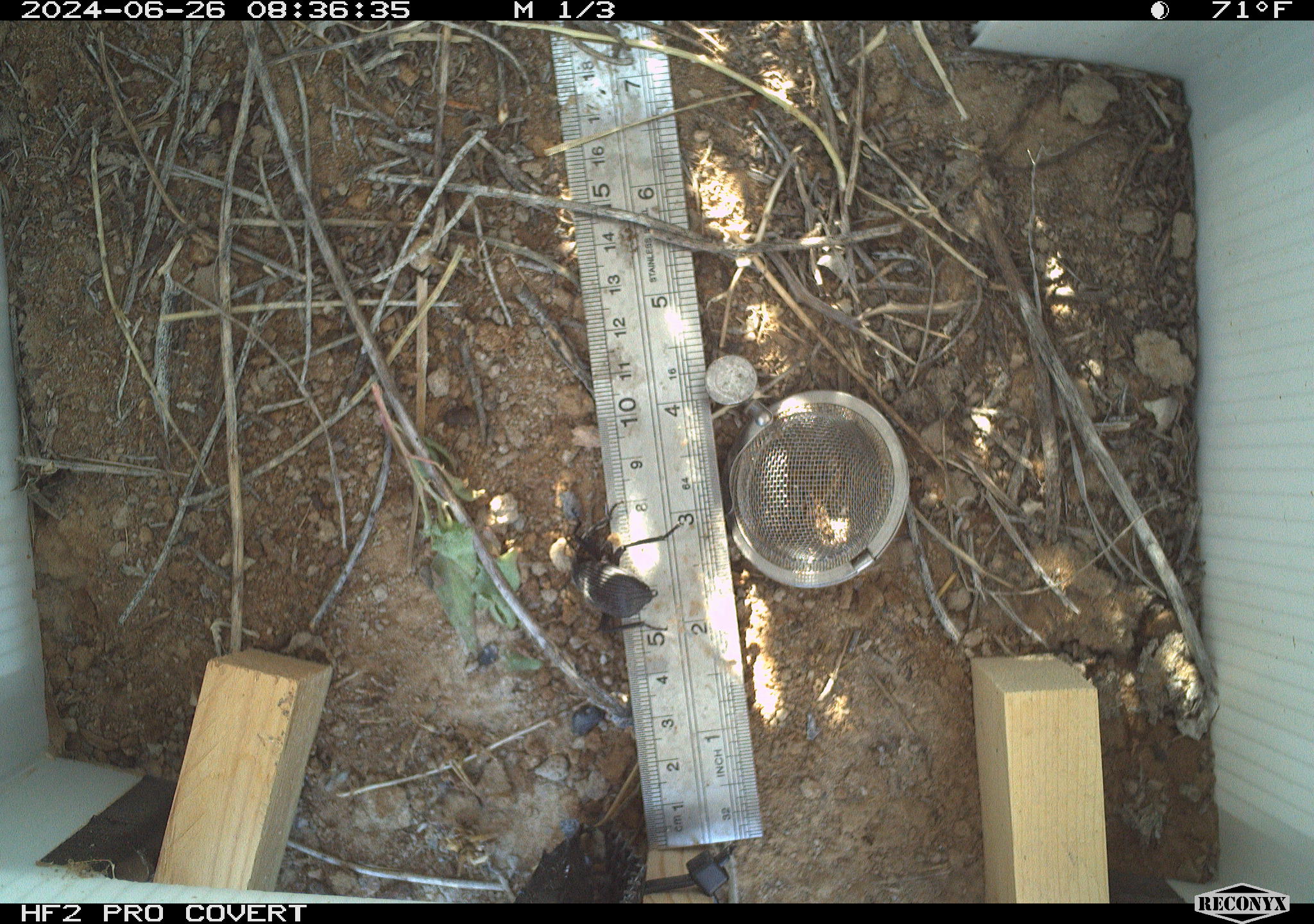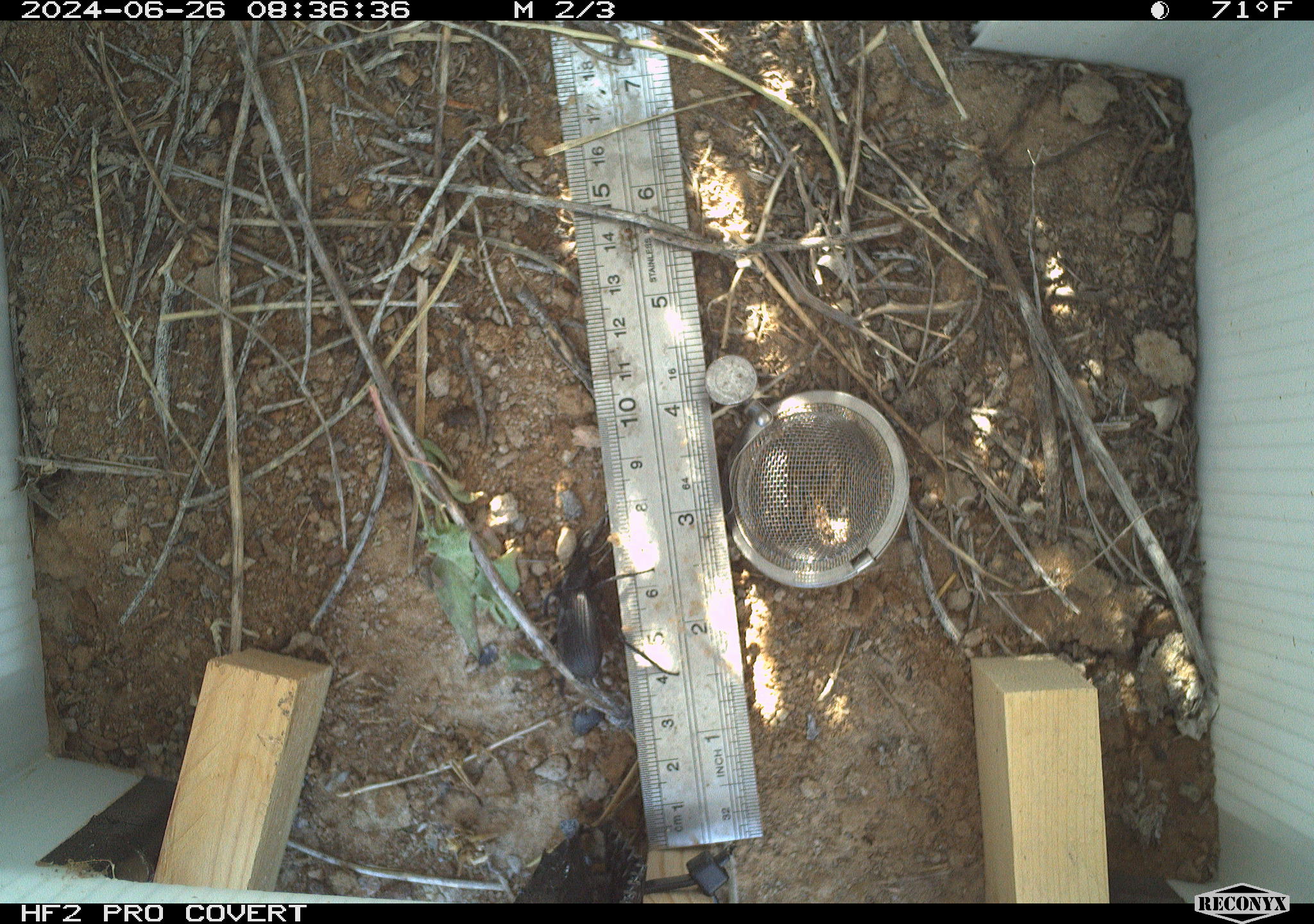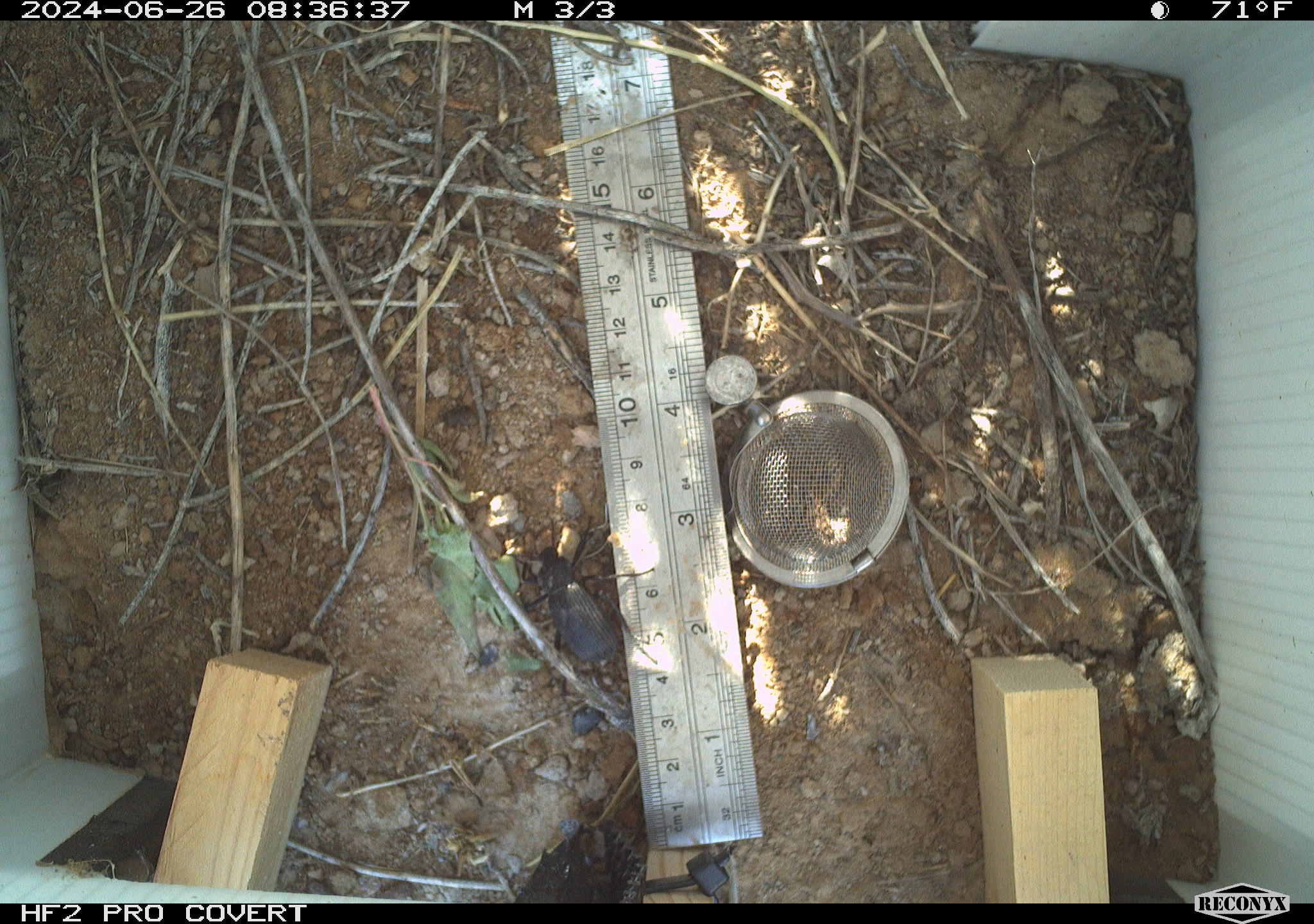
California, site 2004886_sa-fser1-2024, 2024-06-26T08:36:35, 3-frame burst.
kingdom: Animalia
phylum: Arthropoda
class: Insecta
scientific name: Insecta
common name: insect